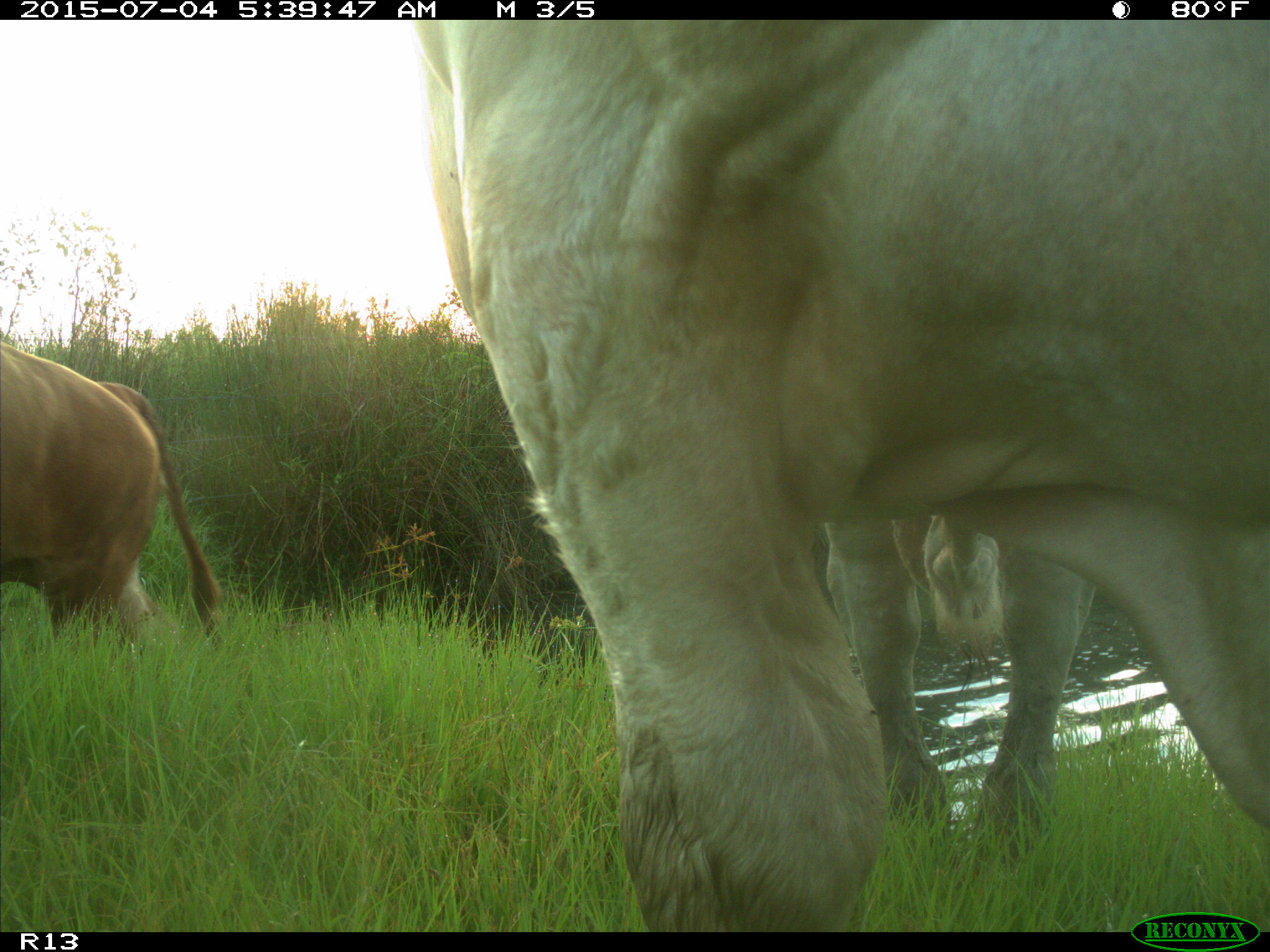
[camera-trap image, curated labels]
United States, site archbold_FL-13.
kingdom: Animalia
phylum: Chordata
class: Mammalia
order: Artiodactyla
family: Bovidae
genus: Bos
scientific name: Bos taurus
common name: domestic cow